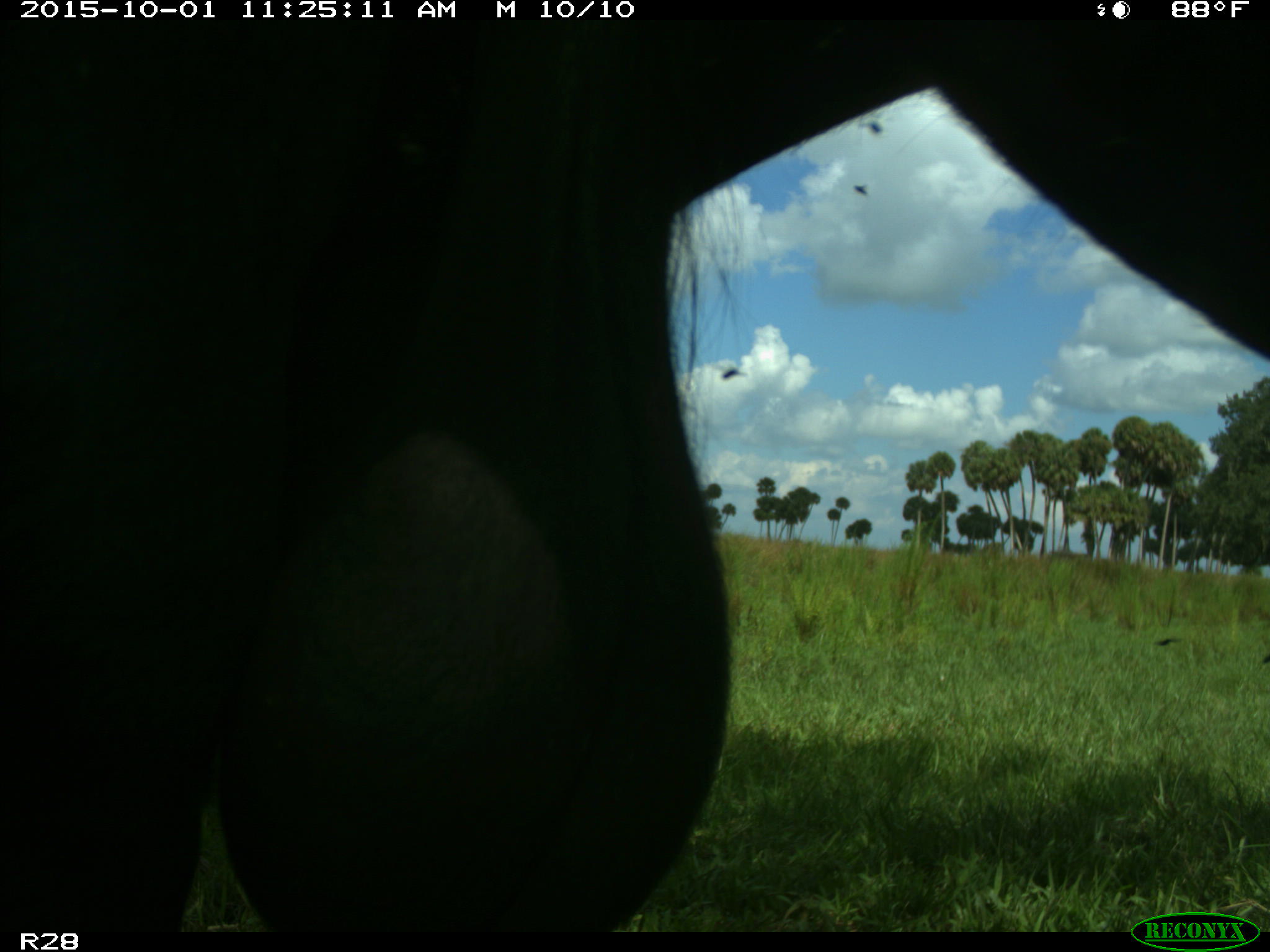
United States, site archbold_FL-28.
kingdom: Animalia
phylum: Chordata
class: Mammalia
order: Artiodactyla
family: Bovidae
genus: Bos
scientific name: Bos taurus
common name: domestic cow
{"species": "Bos taurus (domestic cow)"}